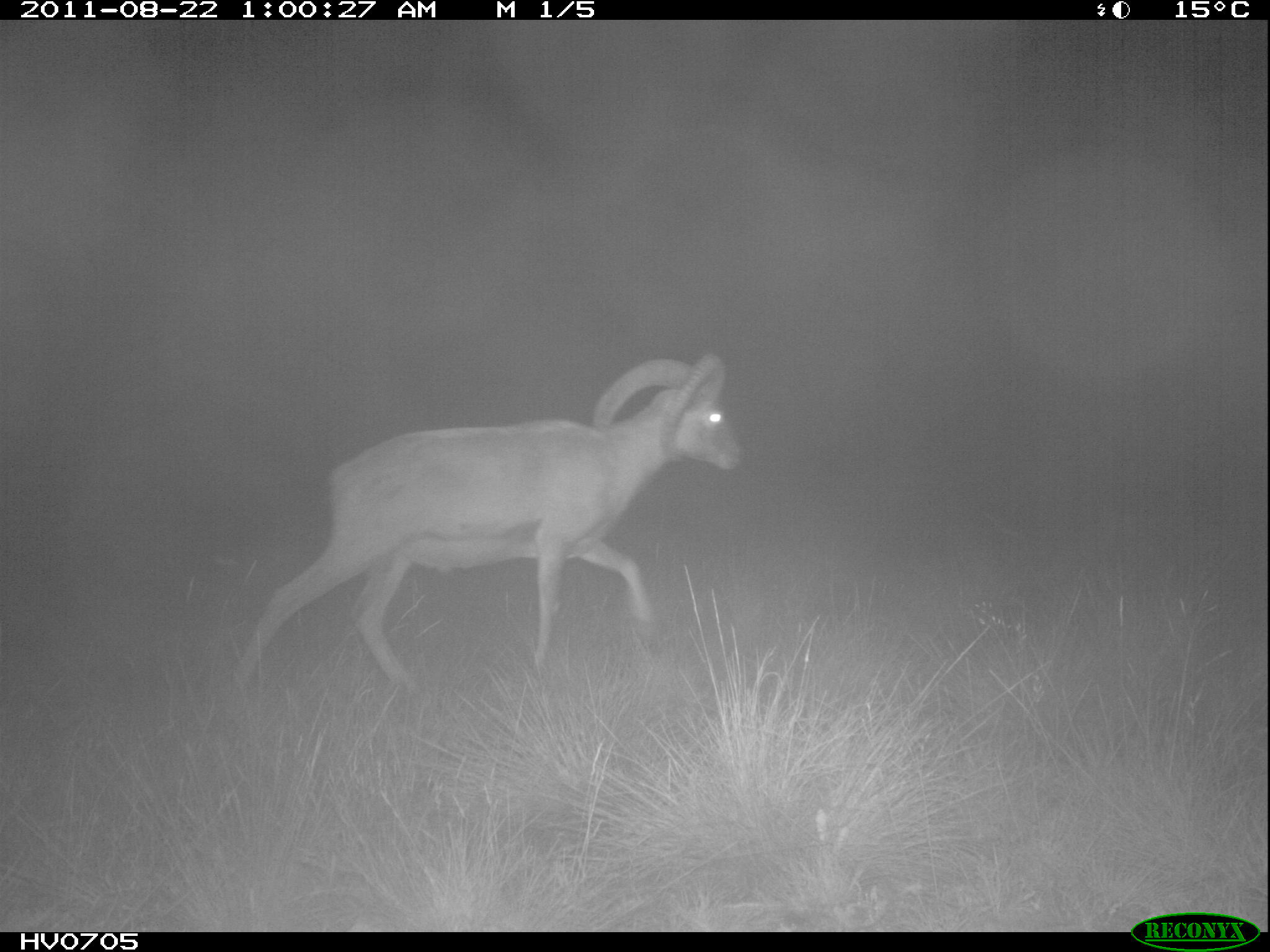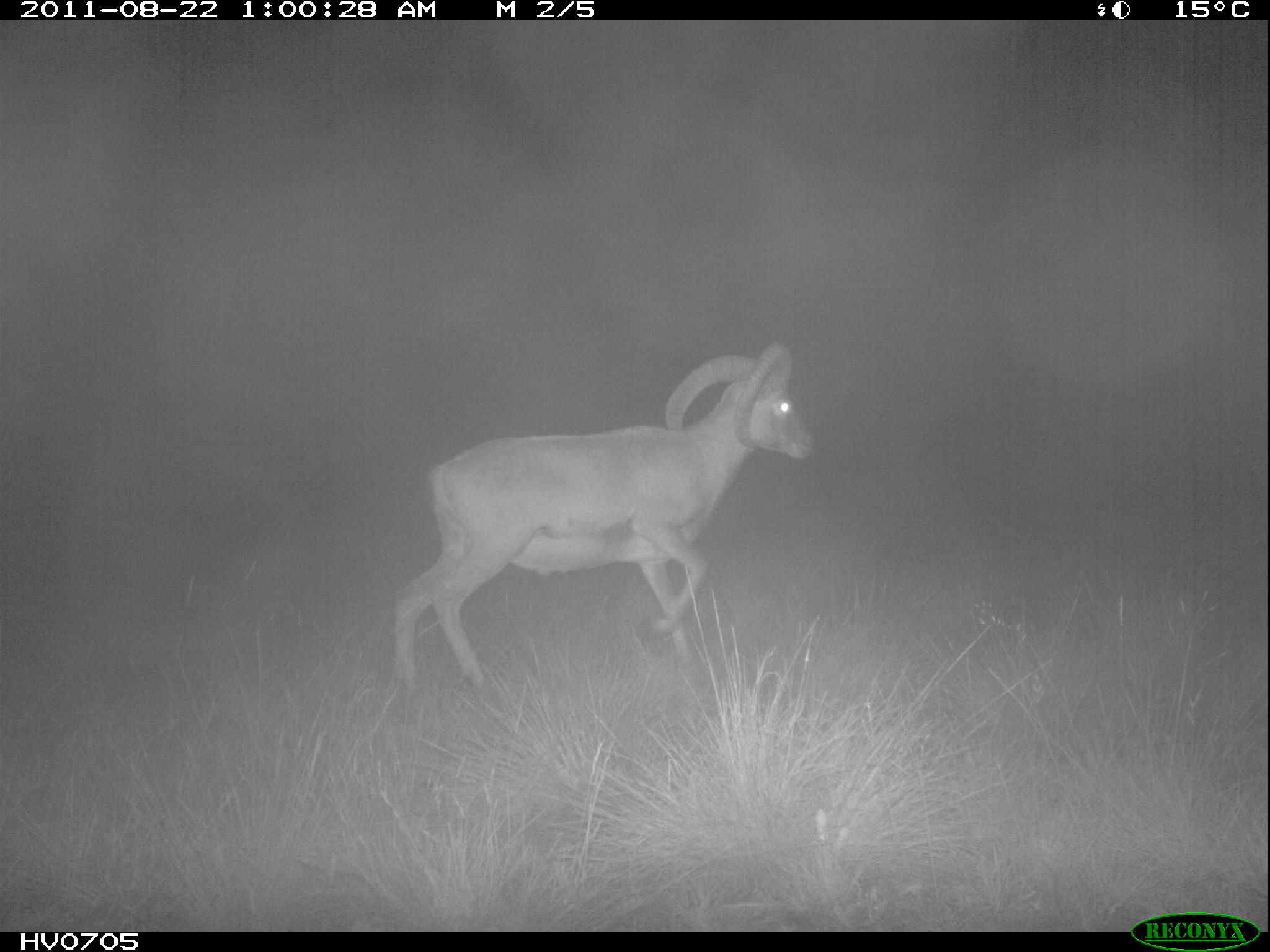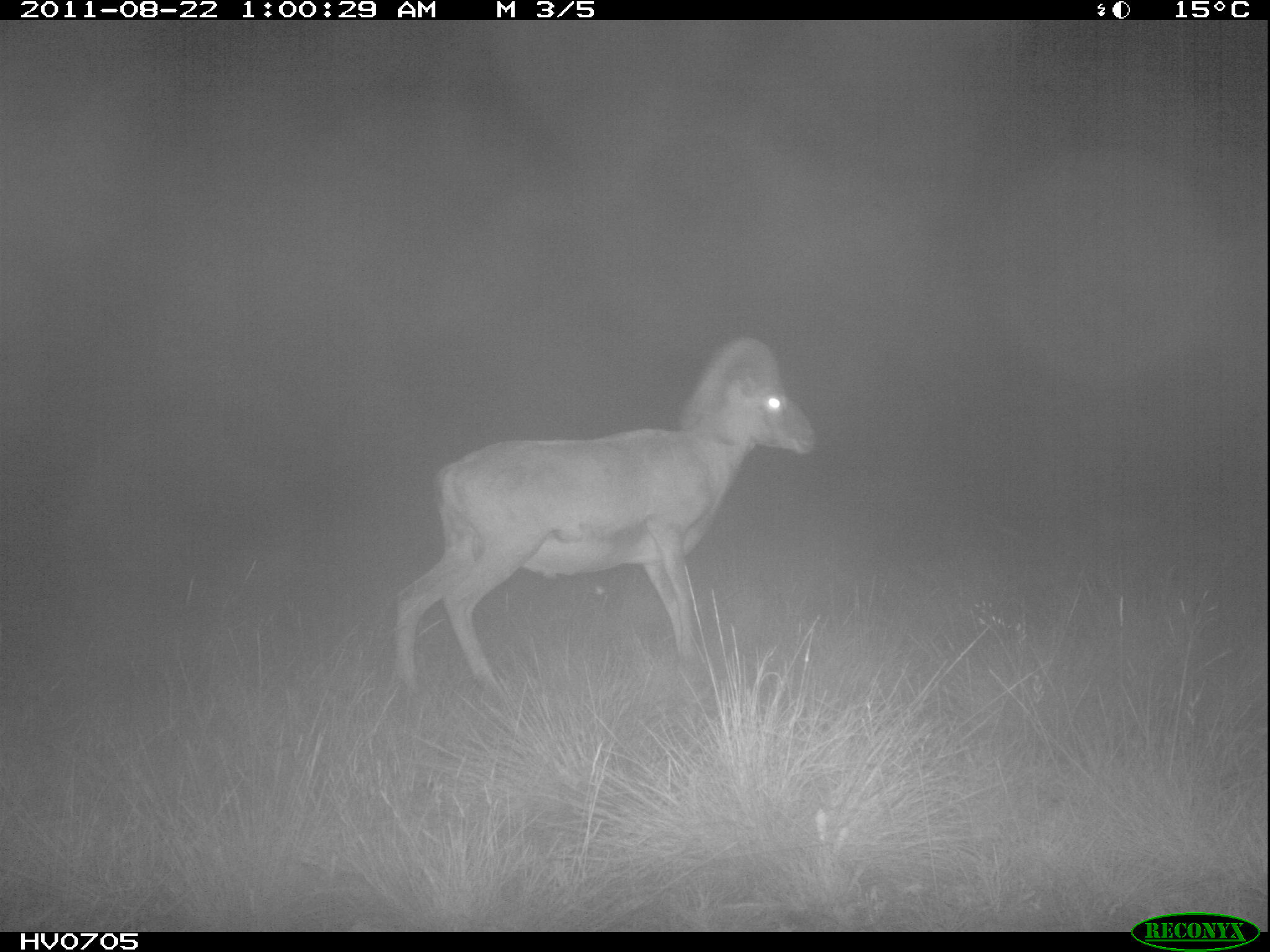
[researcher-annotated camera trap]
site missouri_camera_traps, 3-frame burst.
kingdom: Animalia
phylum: Chordata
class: Mammalia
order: Artiodactyla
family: Bovidae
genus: Ovis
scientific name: Ovis ammon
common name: mouflon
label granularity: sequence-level